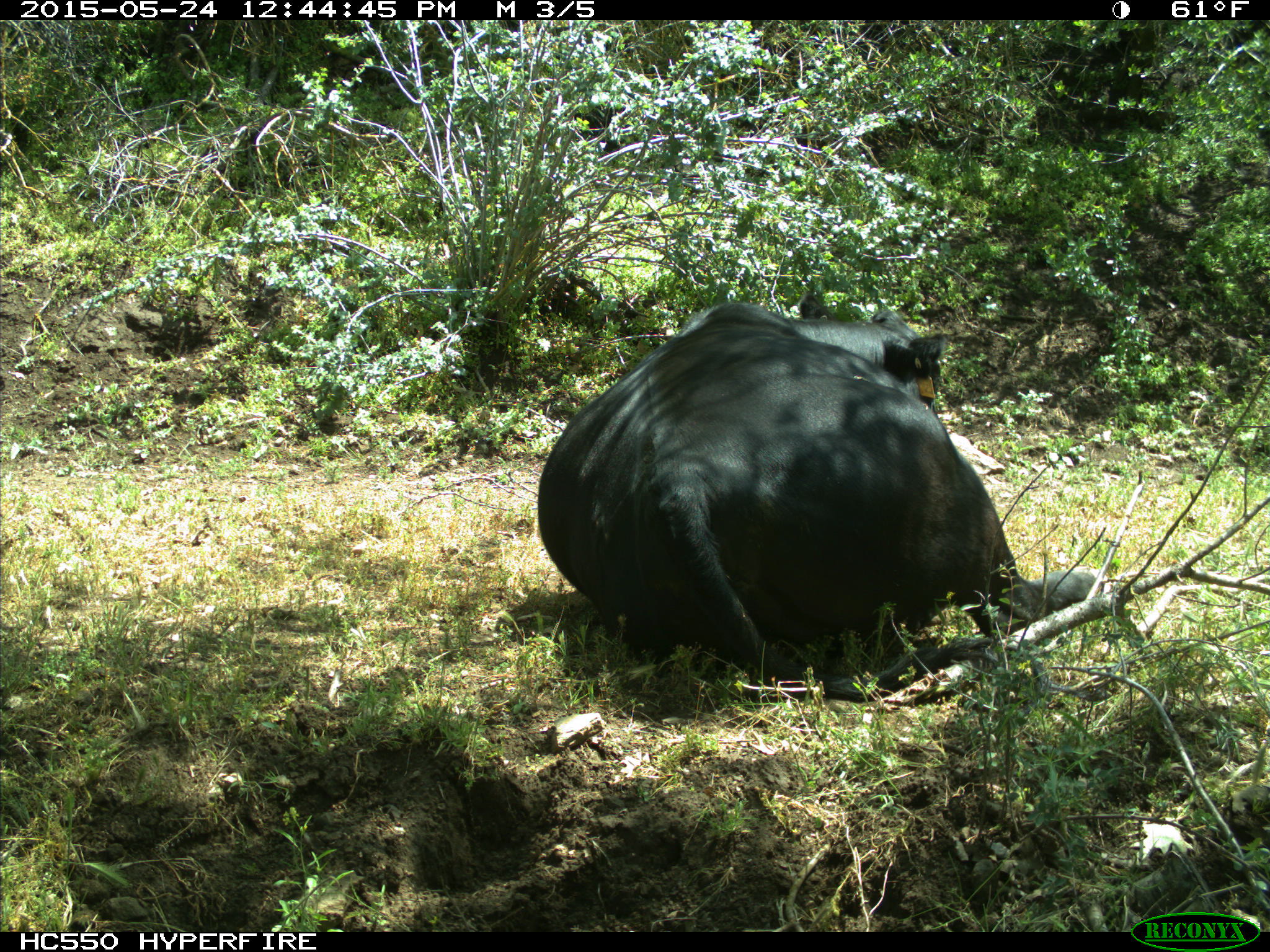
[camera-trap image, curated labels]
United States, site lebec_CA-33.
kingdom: Animalia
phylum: Chordata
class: Mammalia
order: Artiodactyla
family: Bovidae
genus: Bos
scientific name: Bos taurus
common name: domestic cow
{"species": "Bos taurus (domestic cow)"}